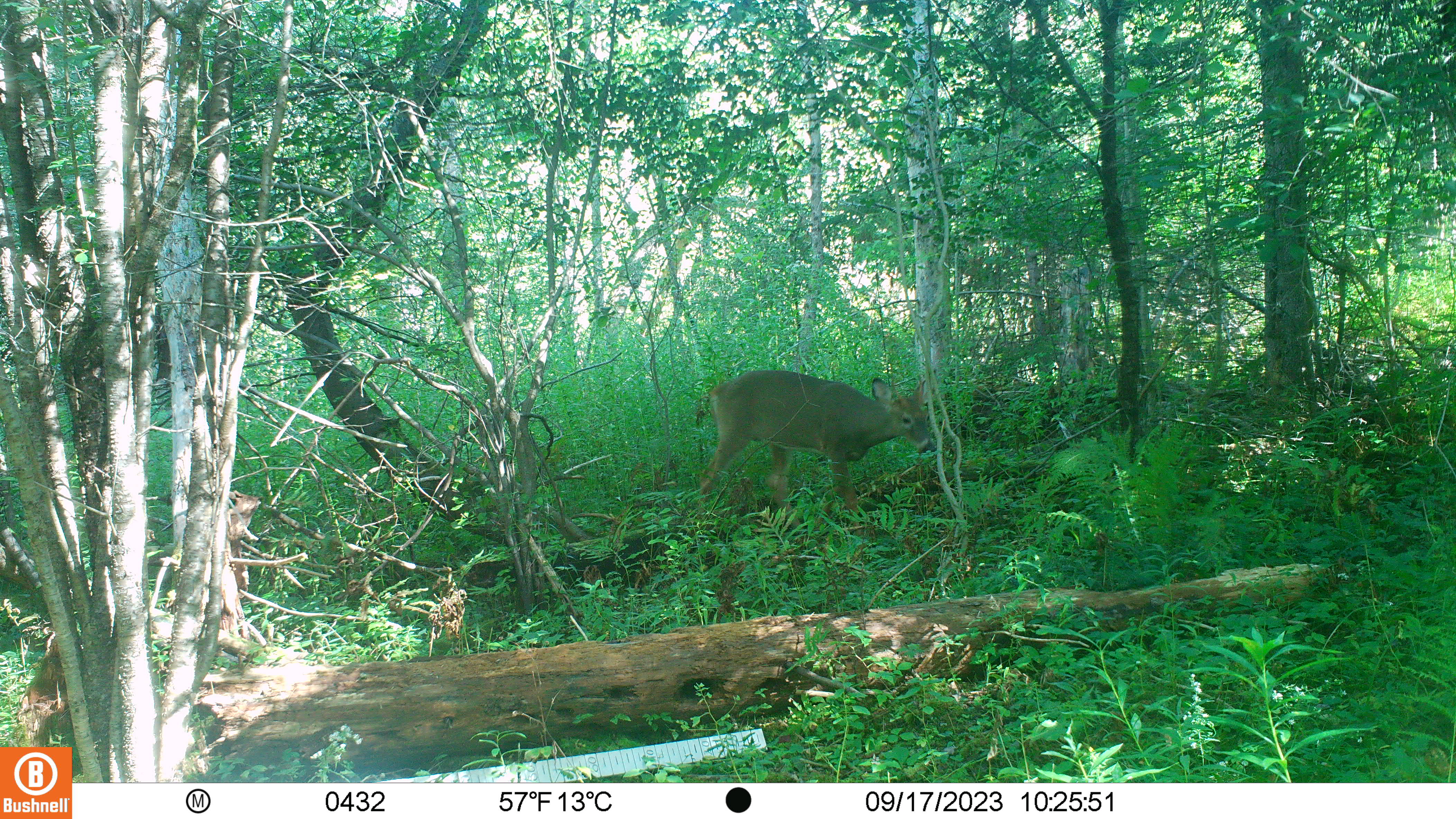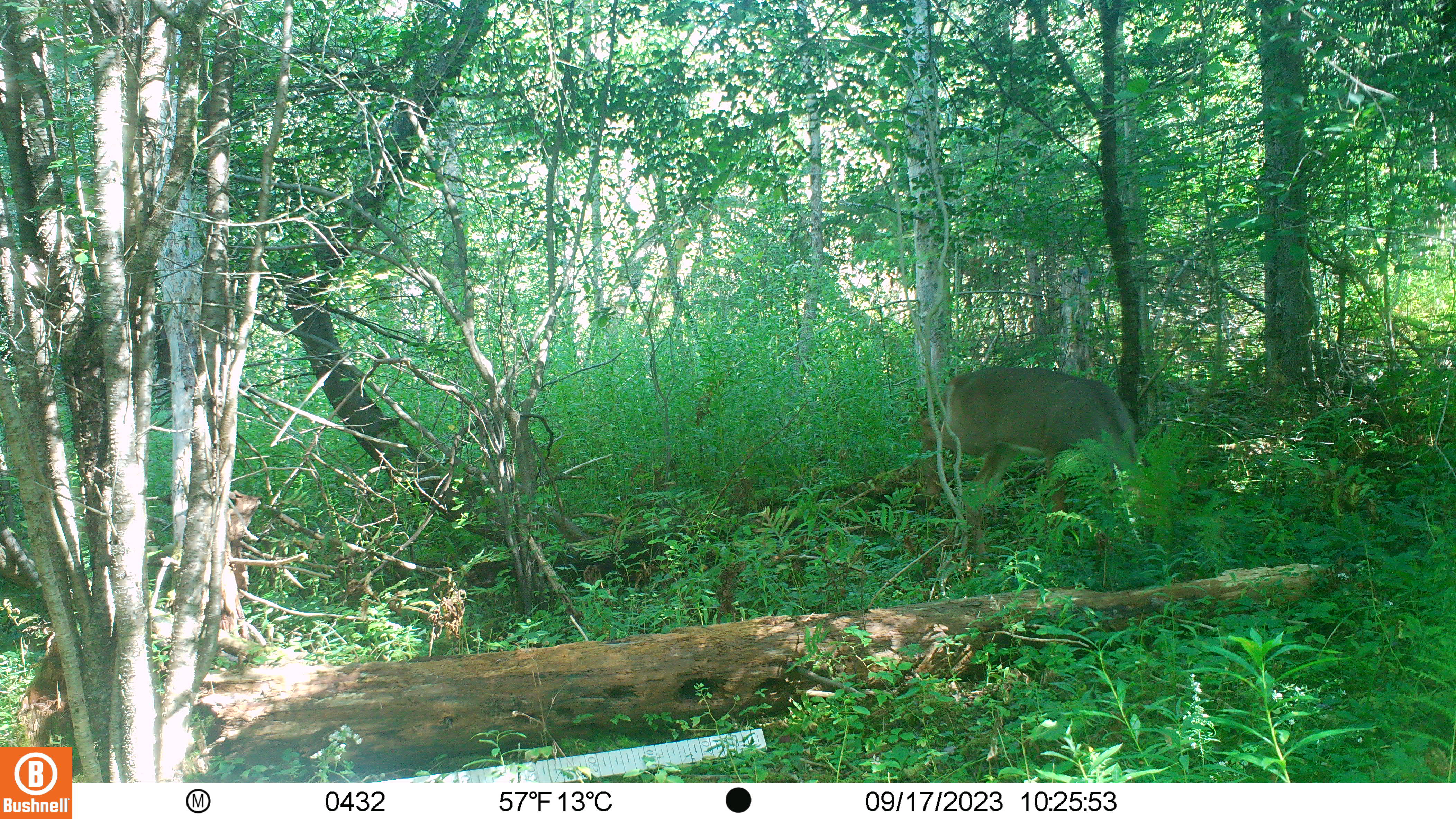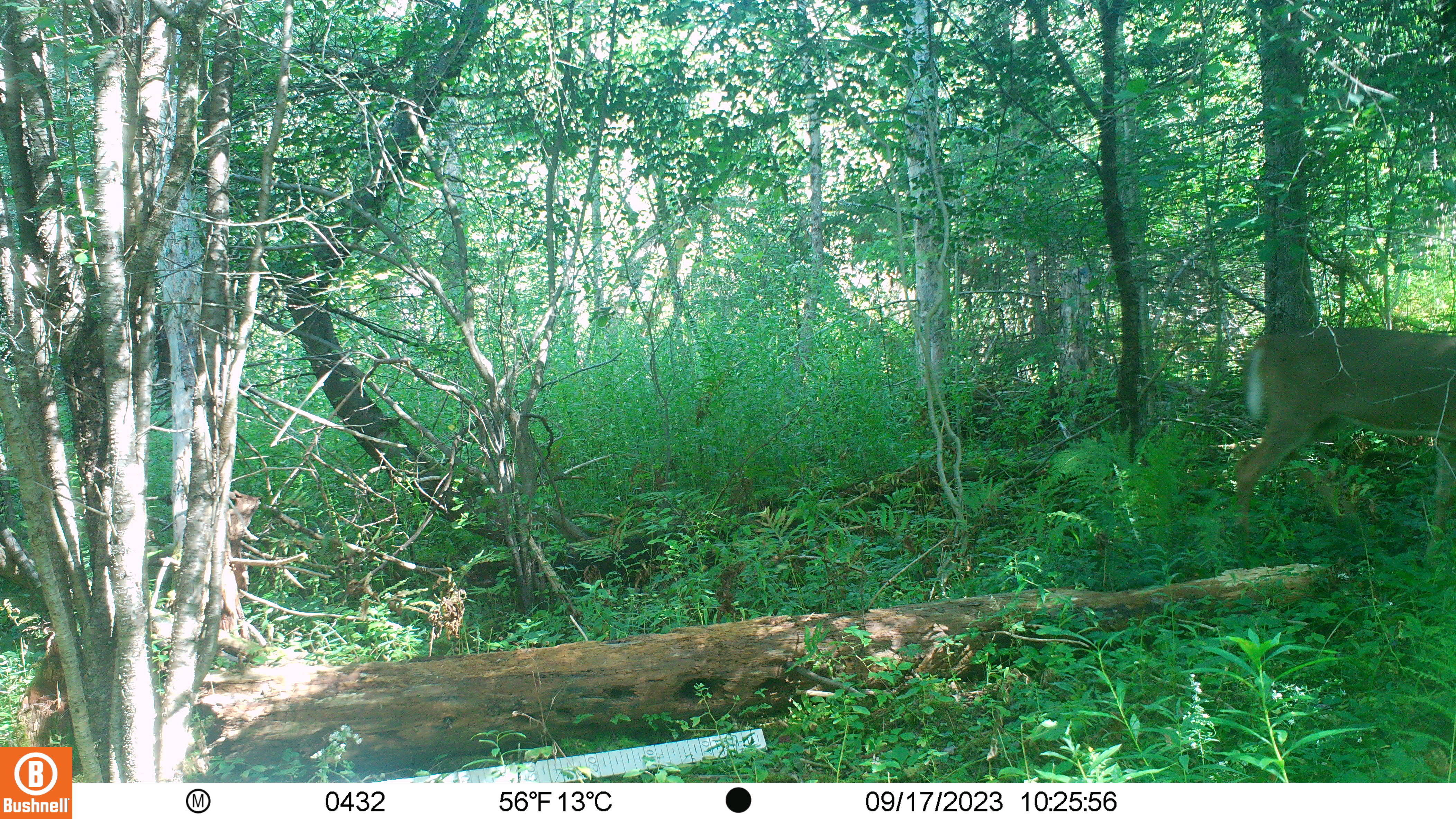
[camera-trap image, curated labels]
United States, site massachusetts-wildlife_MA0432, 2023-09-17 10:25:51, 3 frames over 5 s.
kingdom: Animalia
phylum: Chordata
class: Mammalia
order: Artiodactyla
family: Cervidae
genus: Odocoileus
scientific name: Odocoileus virginianus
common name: white-tailed deer